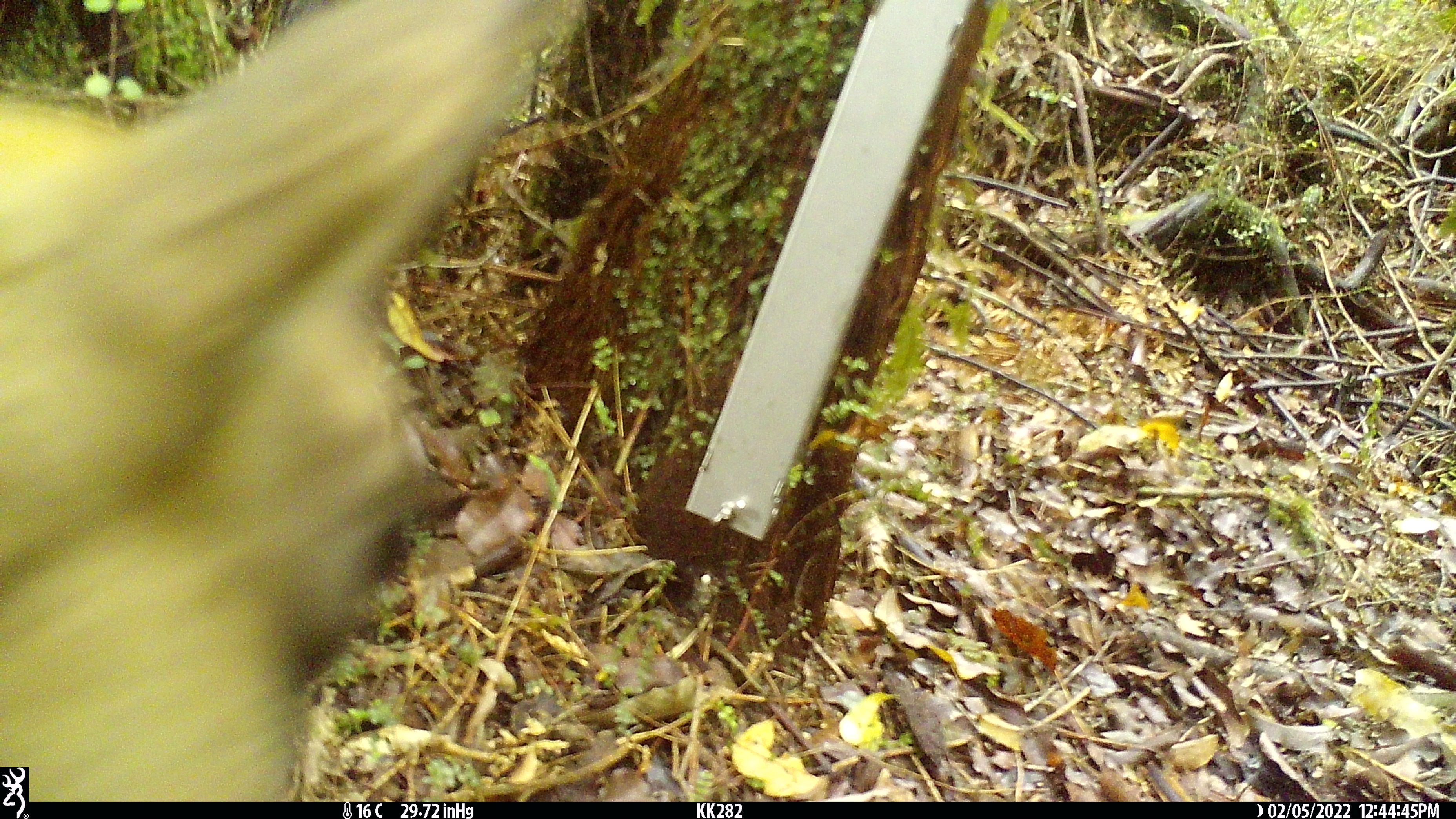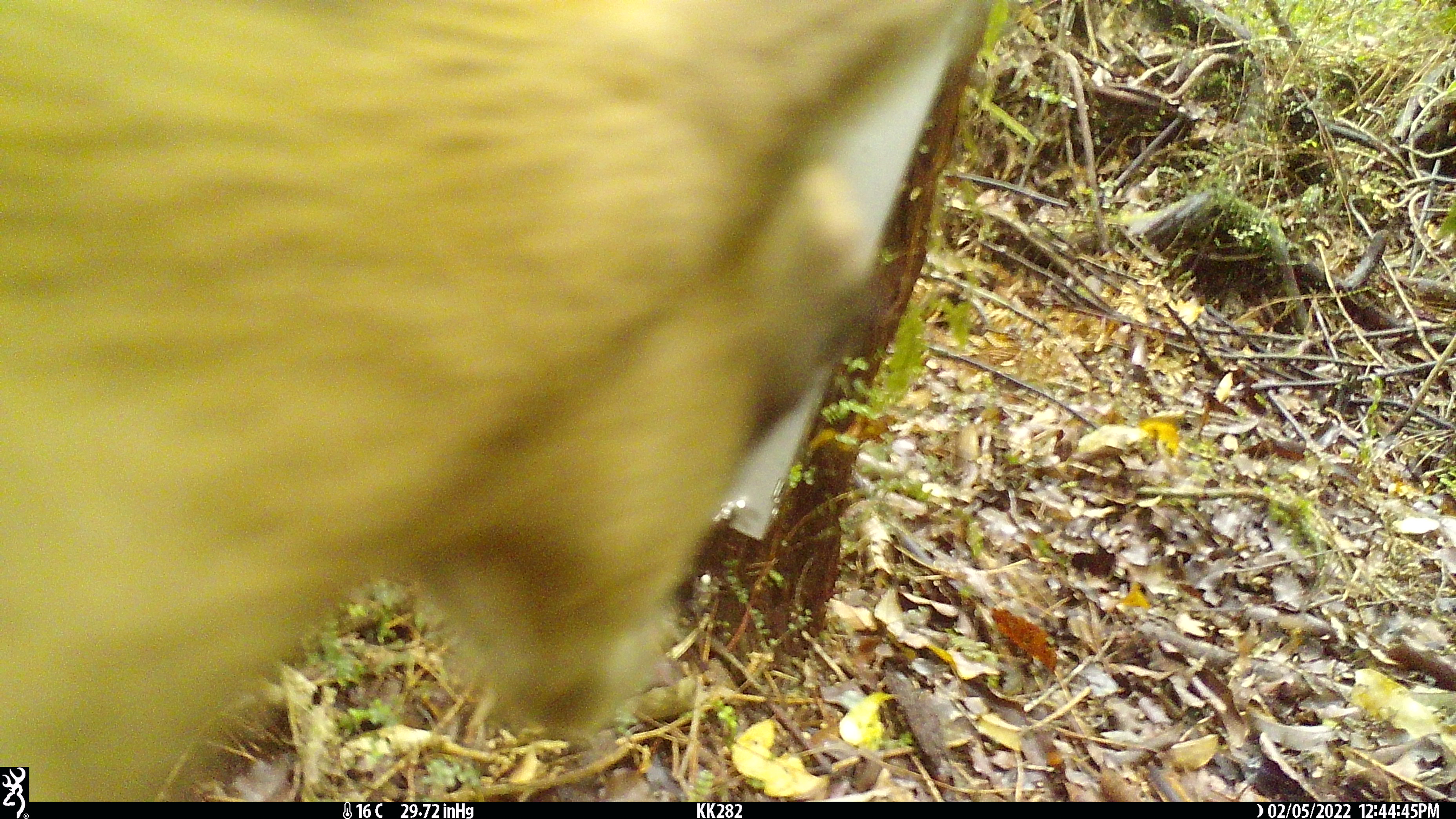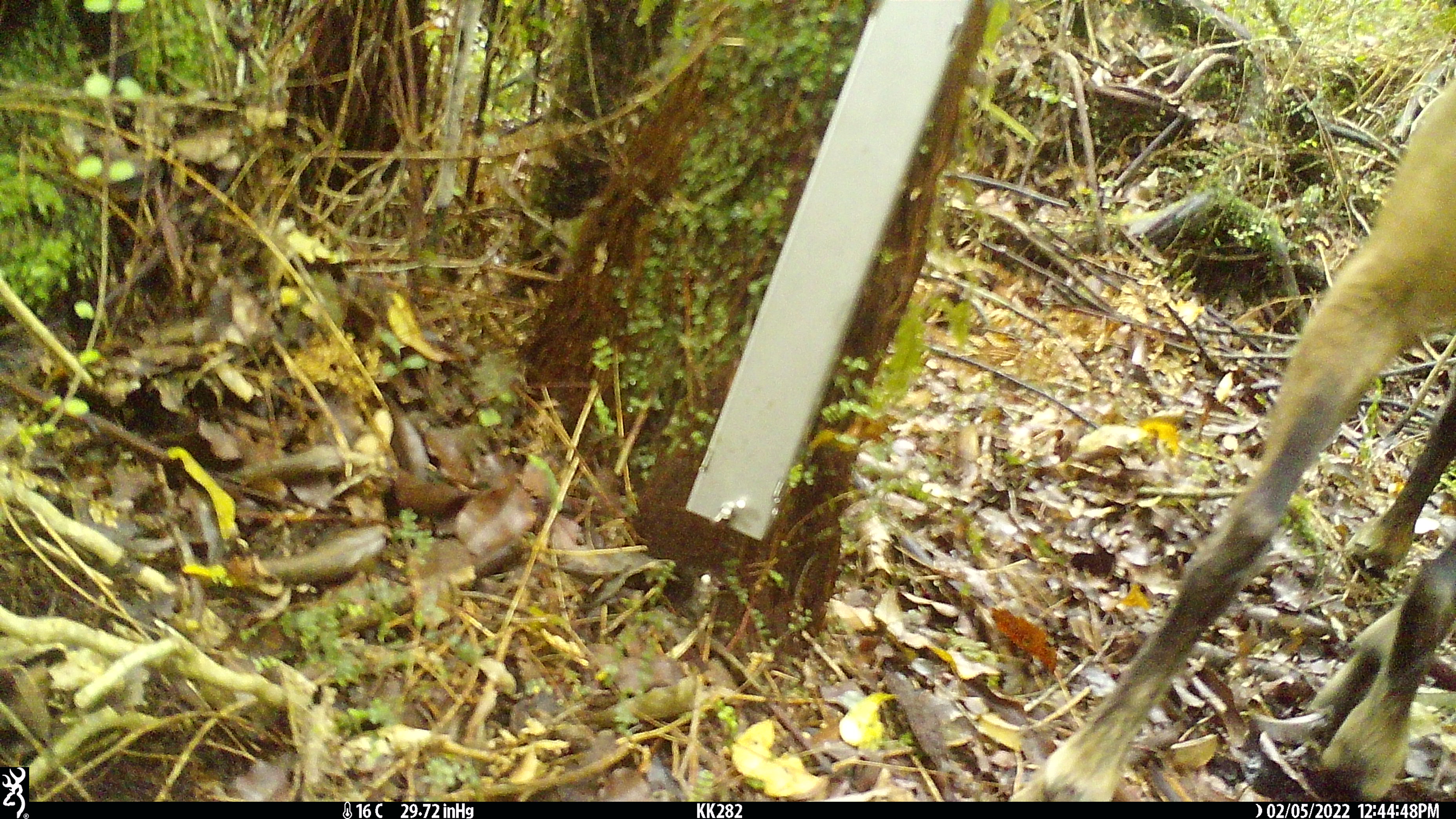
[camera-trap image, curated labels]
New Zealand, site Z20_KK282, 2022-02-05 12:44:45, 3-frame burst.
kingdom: Animalia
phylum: Chordata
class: Mammalia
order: Artiodactyla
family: Bovidae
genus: Rupicapra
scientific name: Rupicapra rupicapra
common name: alpine chamois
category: chamois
Chamois (alpine chamois) (Rupicapra rupicapra).